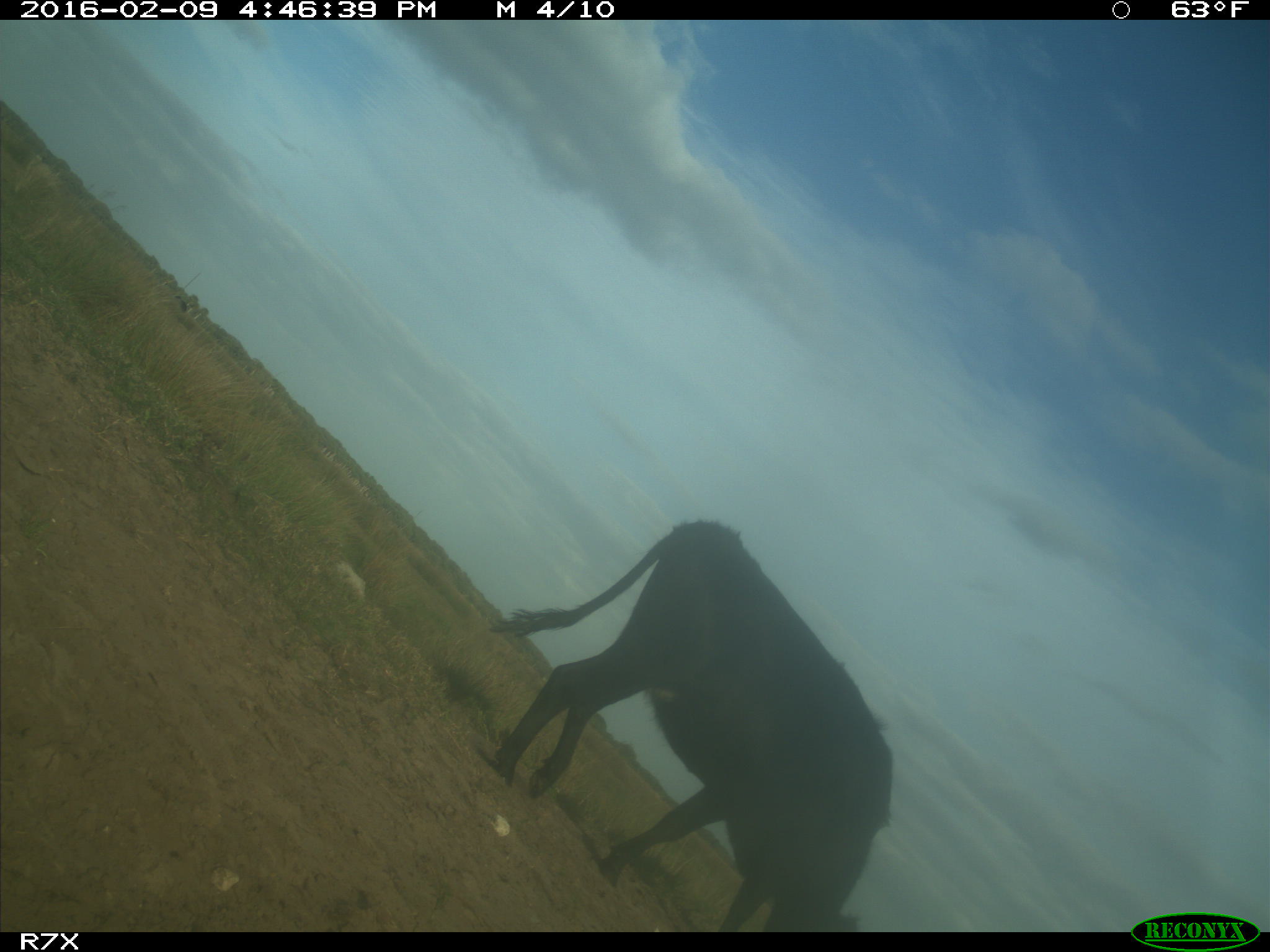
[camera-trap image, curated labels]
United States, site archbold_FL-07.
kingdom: Animalia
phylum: Chordata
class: Mammalia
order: Artiodactyla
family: Bovidae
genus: Bos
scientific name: Bos taurus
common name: domestic cow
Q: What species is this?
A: Bos taurus (domestic cow).